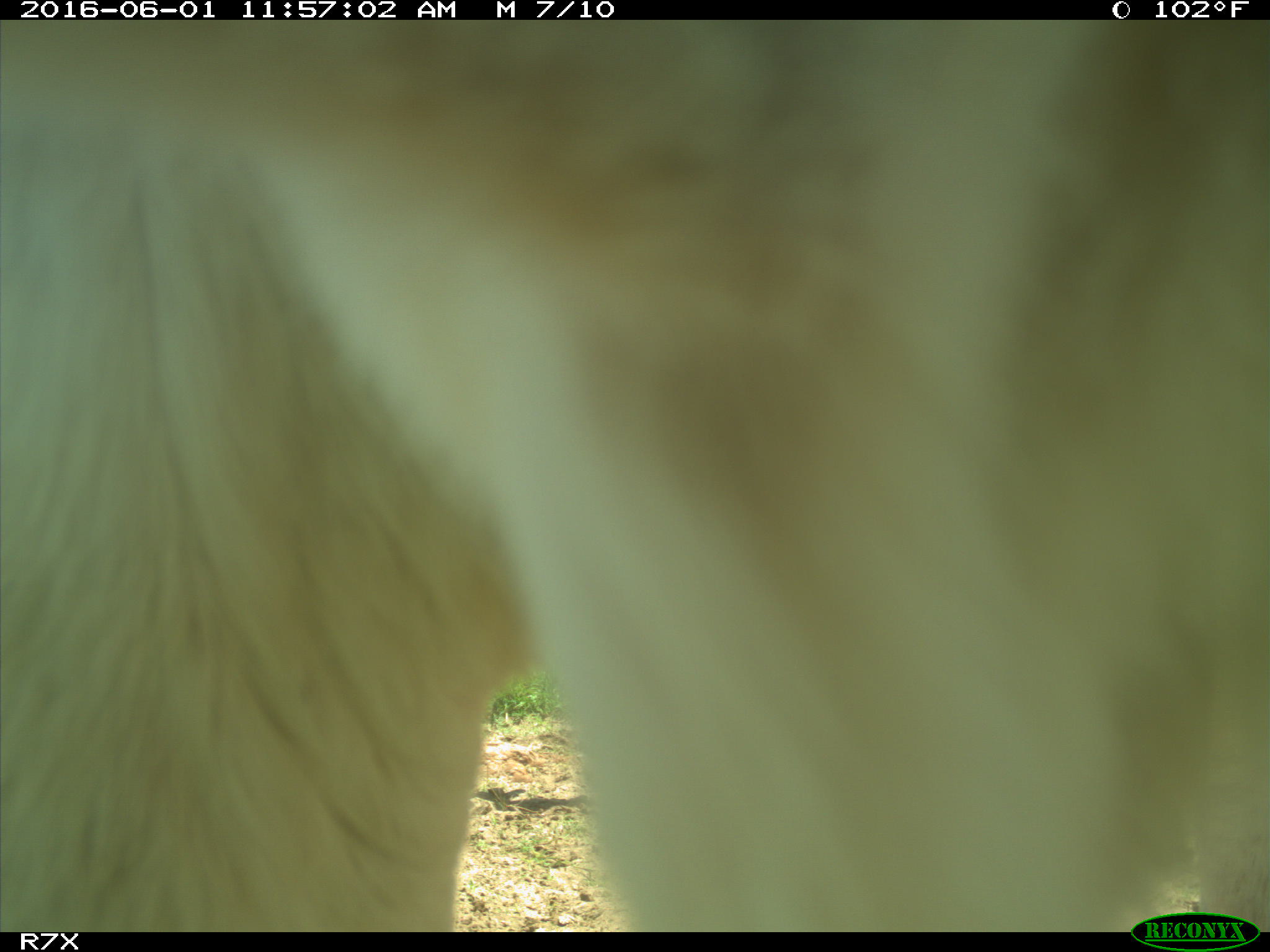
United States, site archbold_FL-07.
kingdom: Animalia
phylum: Chordata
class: Mammalia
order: Artiodactyla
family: Bovidae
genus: Bos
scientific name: Bos taurus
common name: domestic cow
Bos taurus (domestic cow).